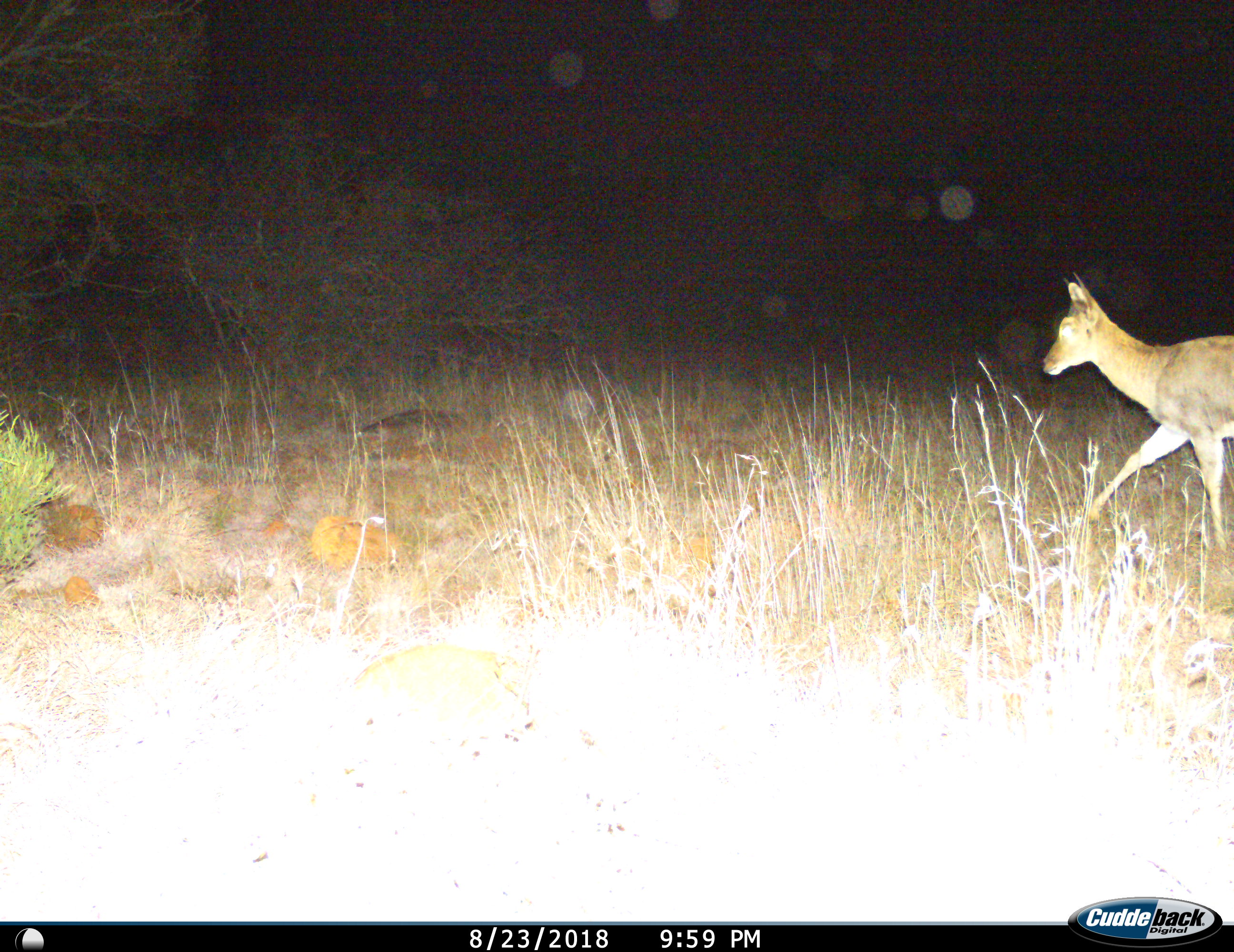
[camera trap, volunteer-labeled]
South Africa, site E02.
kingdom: Animalia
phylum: Chordata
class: Mammalia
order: Artiodactyla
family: Bovidae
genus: Sylvicapra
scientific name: Sylvicapra grimmia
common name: common grey duiker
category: duikercommongrey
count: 1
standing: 0%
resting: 0%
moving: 100%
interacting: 0%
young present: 0%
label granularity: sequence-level